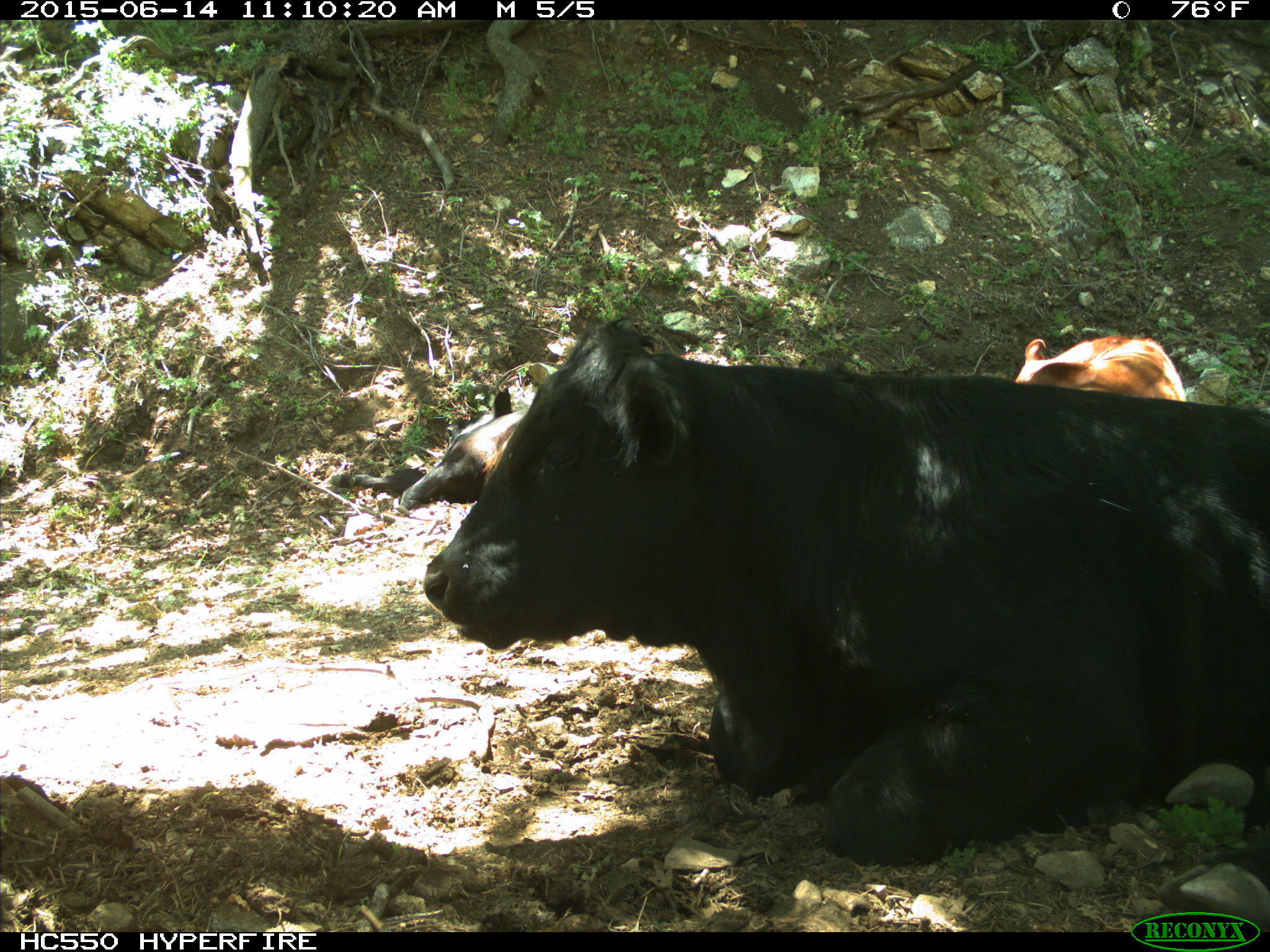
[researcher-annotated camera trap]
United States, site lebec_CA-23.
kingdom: Animalia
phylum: Chordata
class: Mammalia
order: Artiodactyla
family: Bovidae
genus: Bos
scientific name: Bos taurus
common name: domestic cow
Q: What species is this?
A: Bos taurus (domestic cow).